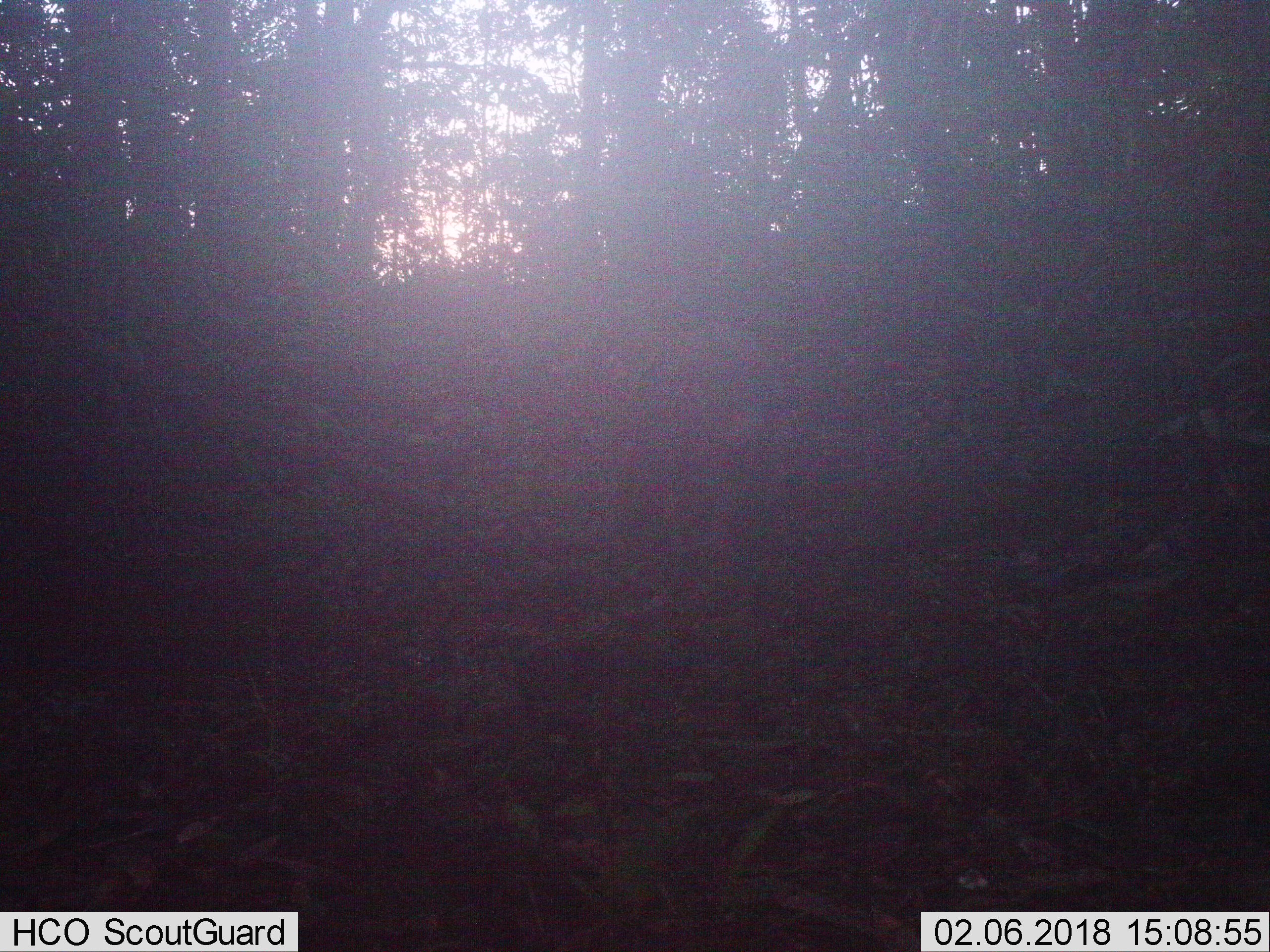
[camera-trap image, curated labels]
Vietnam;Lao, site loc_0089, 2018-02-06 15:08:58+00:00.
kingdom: Animalia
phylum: Chordata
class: Mammalia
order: Artiodactyla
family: Suidae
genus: Sus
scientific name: Sus scrofa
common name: eurasian wild pig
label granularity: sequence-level